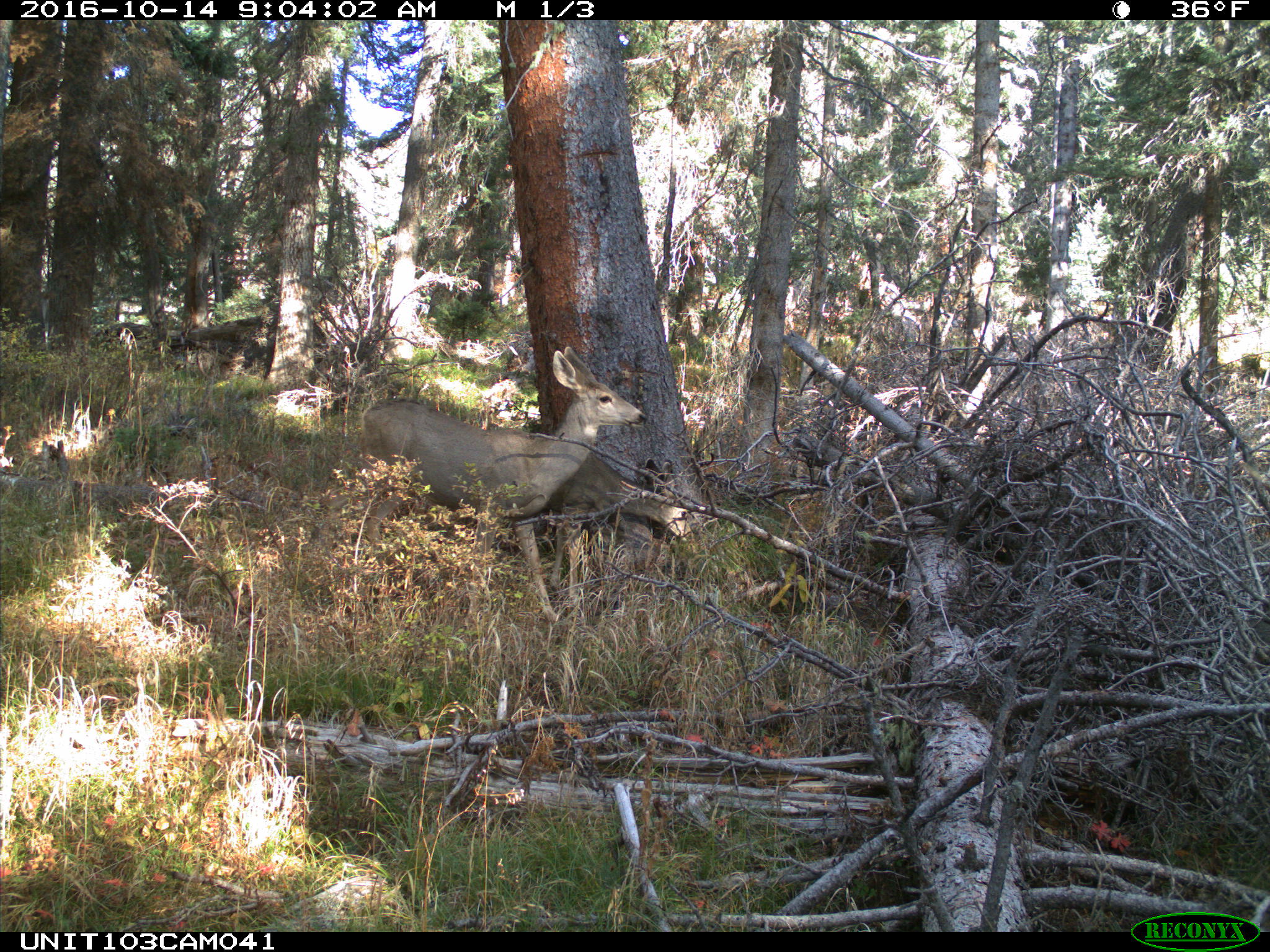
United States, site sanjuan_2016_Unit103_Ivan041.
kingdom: Animalia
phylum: Chordata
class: Mammalia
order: Artiodactyla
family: Cervidae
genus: Odocoileus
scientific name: Odocoileus hemionus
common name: mule deer